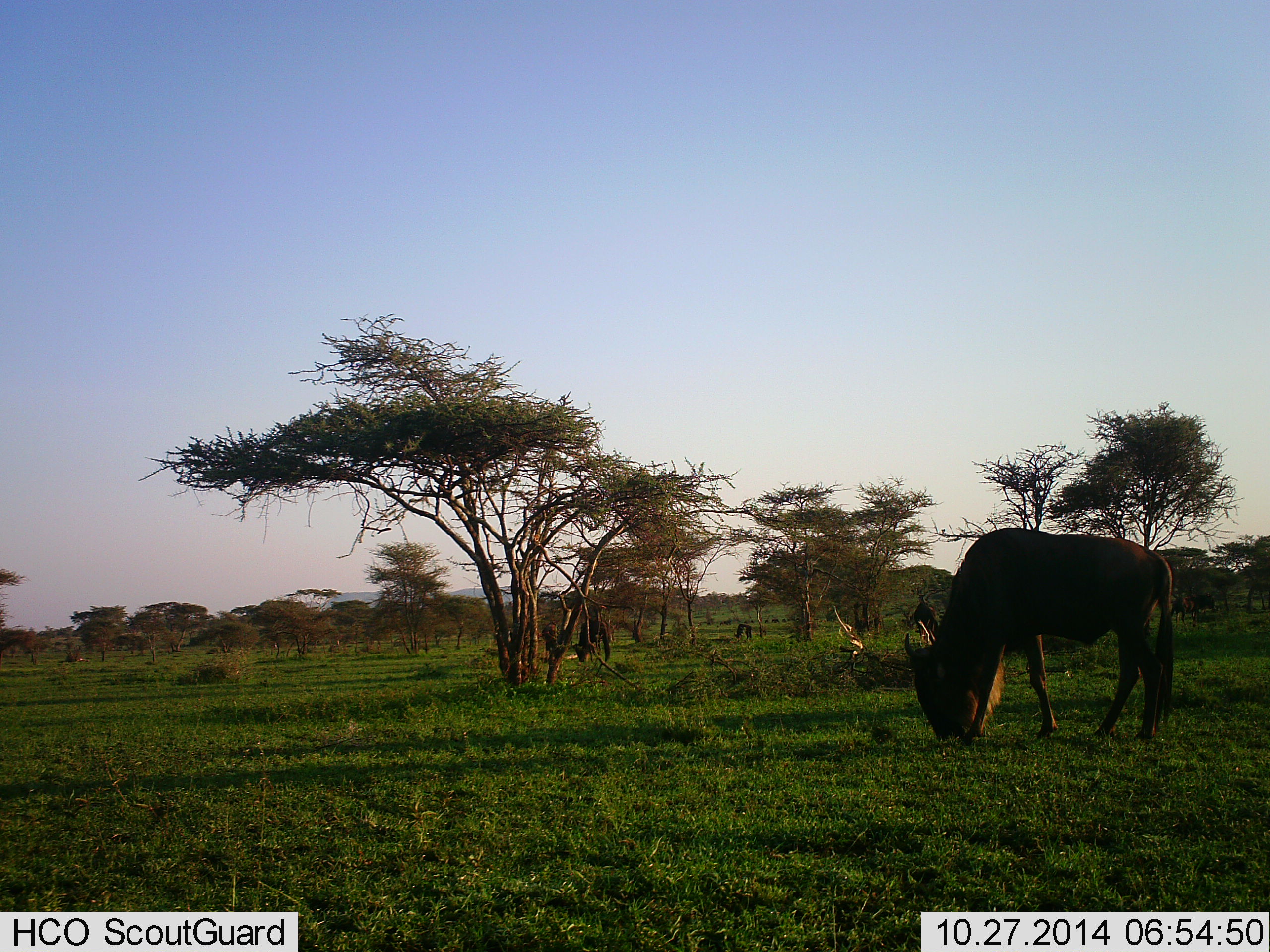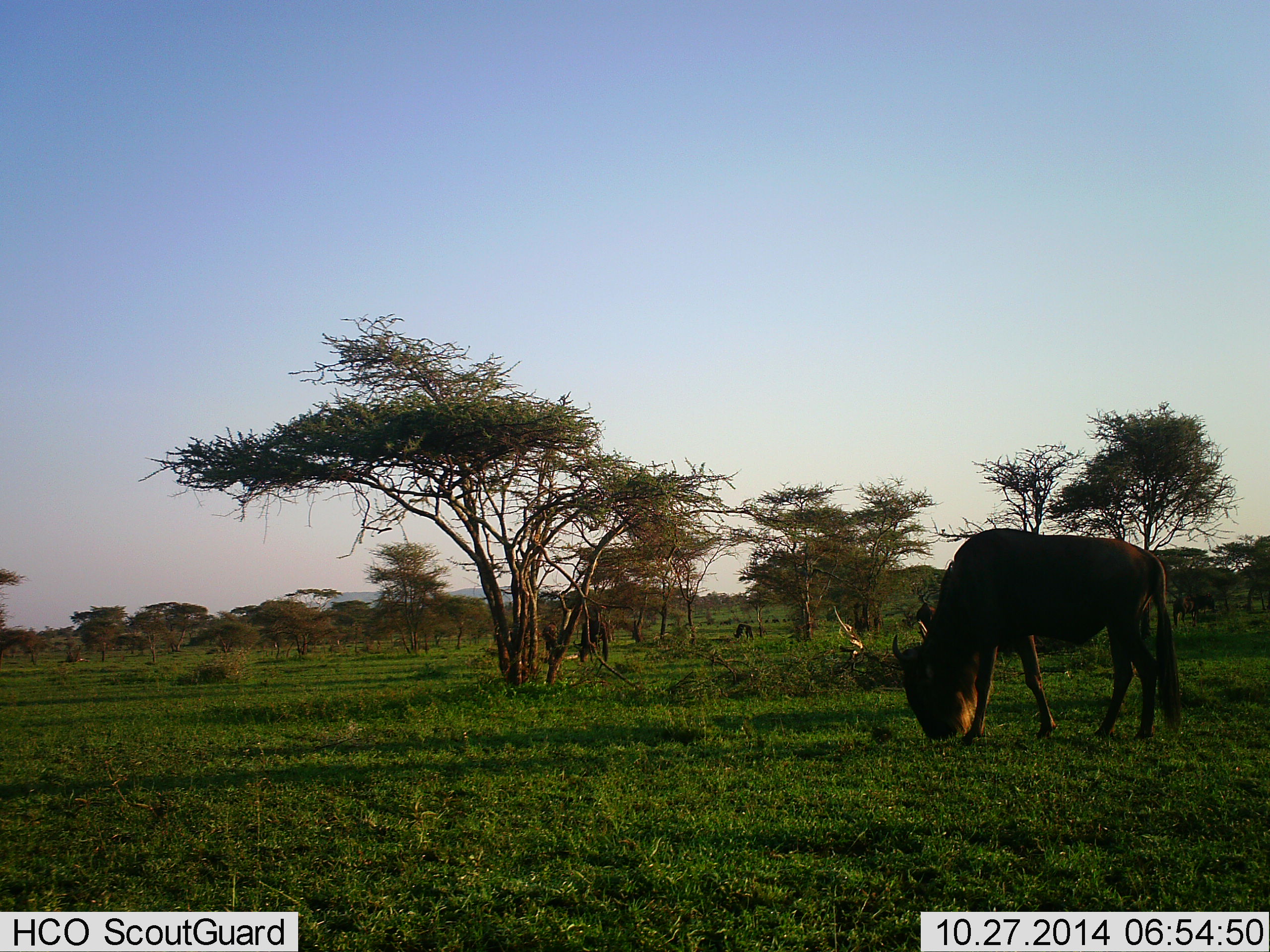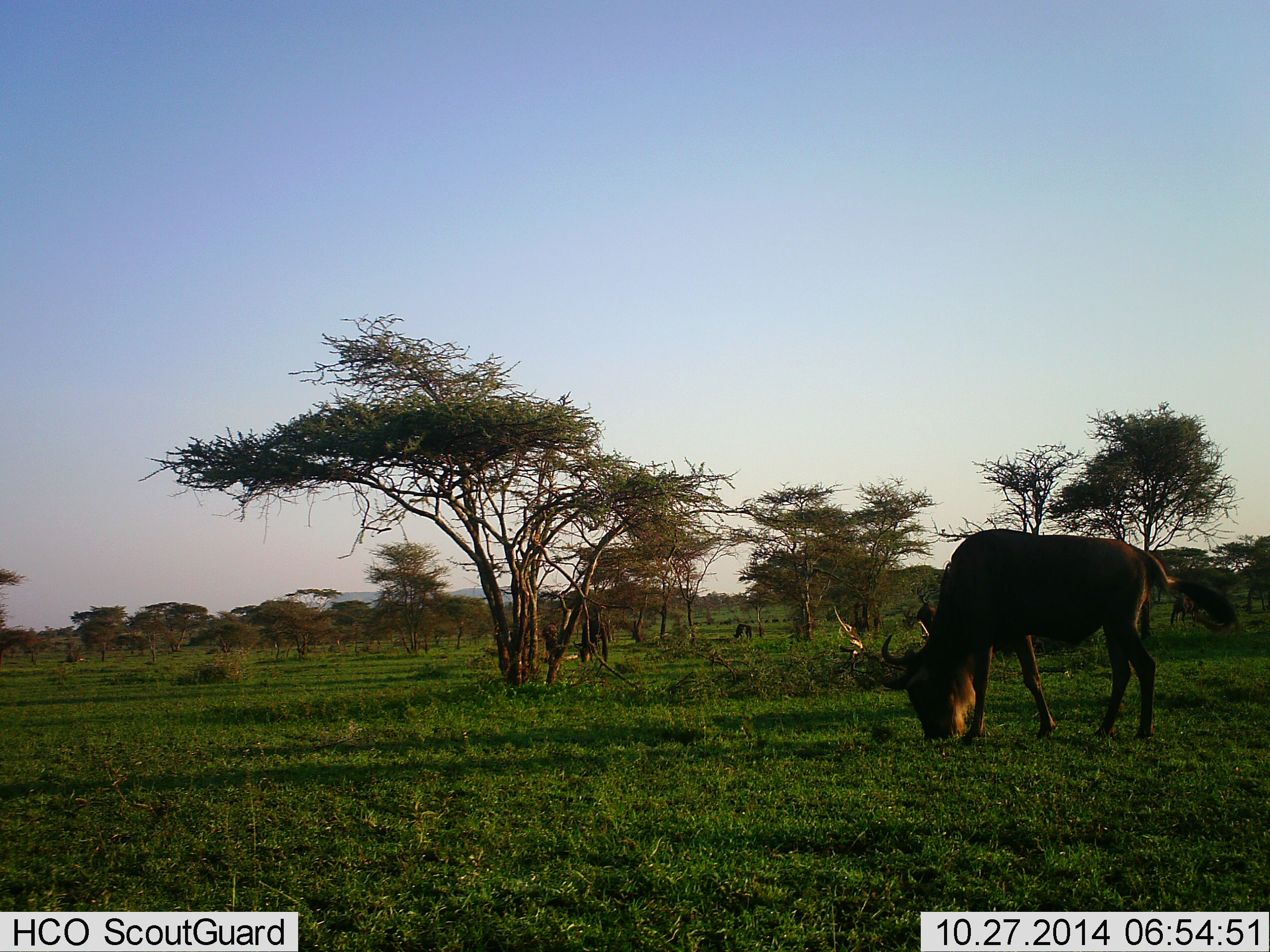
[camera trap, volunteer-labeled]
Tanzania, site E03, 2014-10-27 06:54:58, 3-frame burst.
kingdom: Animalia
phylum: Chordata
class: Mammalia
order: Artiodactyla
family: Bovidae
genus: Connochaetes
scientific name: Connochaetes taurinus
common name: blue wildebeest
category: wildebeest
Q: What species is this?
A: Wildebeest (blue wildebeest) (Connochaetes taurinus).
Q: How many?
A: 3.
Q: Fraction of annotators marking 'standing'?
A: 30%.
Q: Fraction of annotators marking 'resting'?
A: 0%.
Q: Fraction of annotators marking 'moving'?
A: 10%.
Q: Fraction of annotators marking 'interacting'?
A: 0%.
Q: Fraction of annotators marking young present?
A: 0%.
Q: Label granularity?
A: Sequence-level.